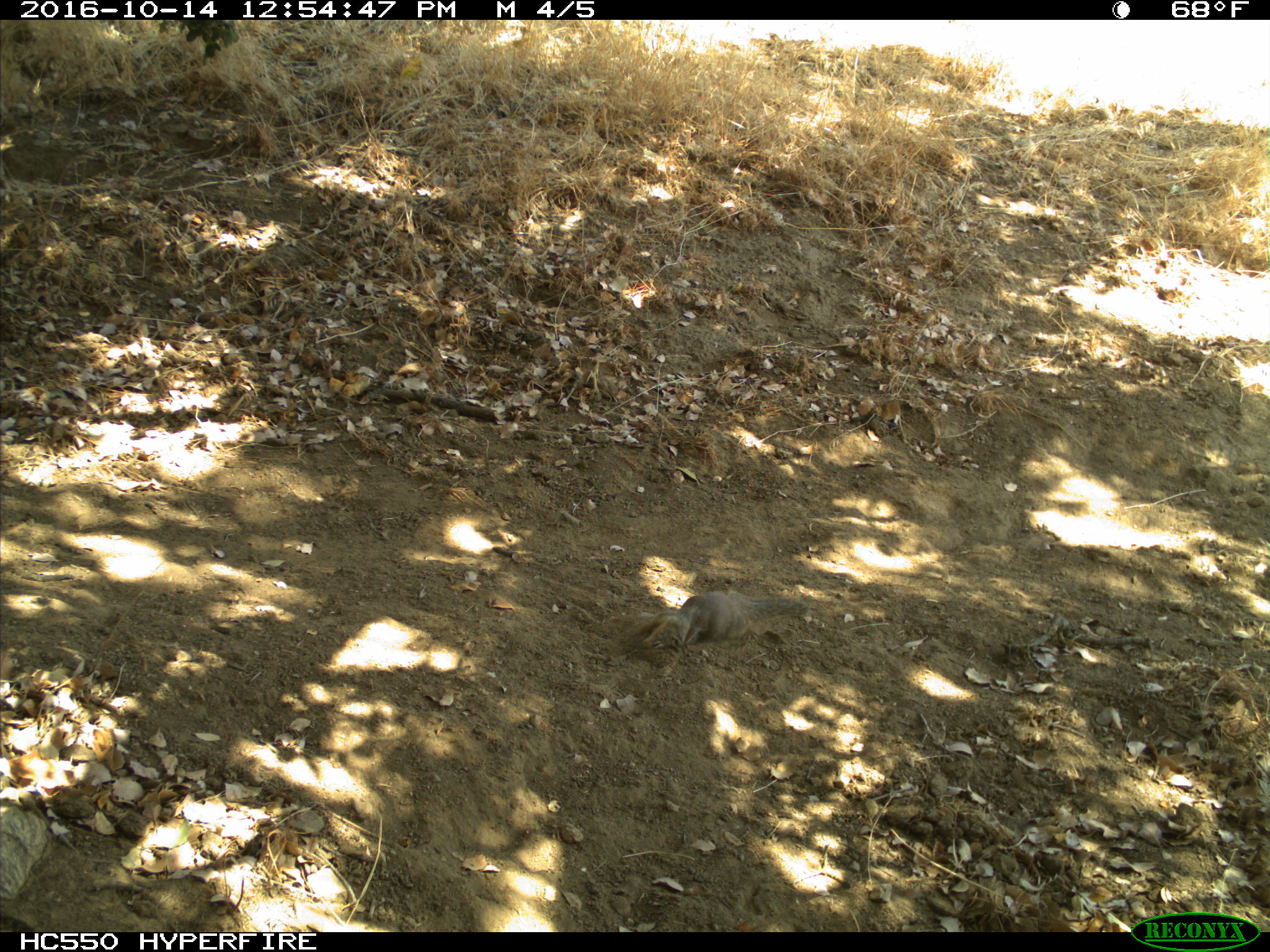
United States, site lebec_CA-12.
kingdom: Animalia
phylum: Chordata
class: Mammalia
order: Rodentia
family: Sciuridae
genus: Otospermophilus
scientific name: Otospermophilus beecheyi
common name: california ground squirrel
Otospermophilus beecheyi (california ground squirrel).